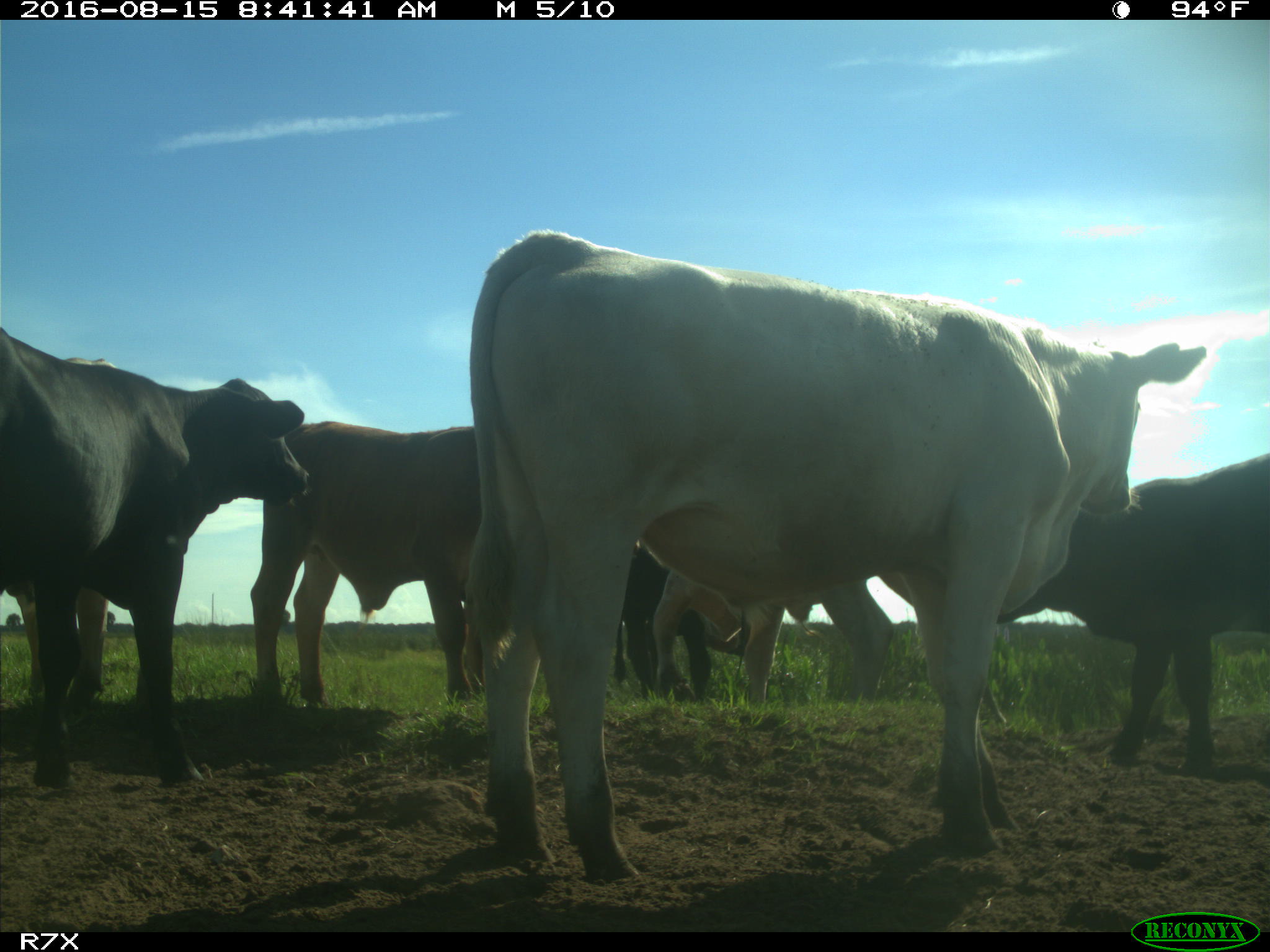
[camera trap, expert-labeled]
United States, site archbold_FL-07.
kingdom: Animalia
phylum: Chordata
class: Mammalia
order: Artiodactyla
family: Bovidae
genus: Bos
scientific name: Bos taurus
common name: domestic cow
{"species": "Bos taurus (domestic cow)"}